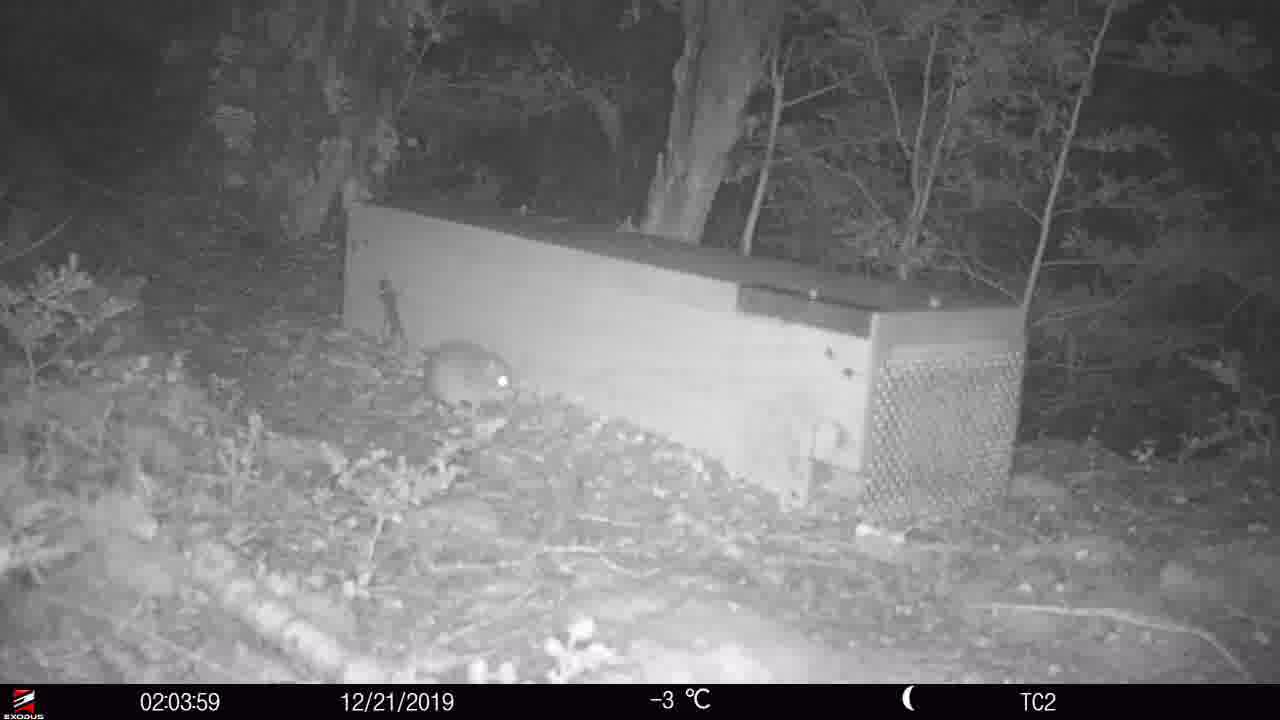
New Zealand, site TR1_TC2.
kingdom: Animalia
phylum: Chordata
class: Mammalia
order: Rodentia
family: Muridae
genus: Rattus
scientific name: Rattus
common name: rat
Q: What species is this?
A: Rat (Rattus).